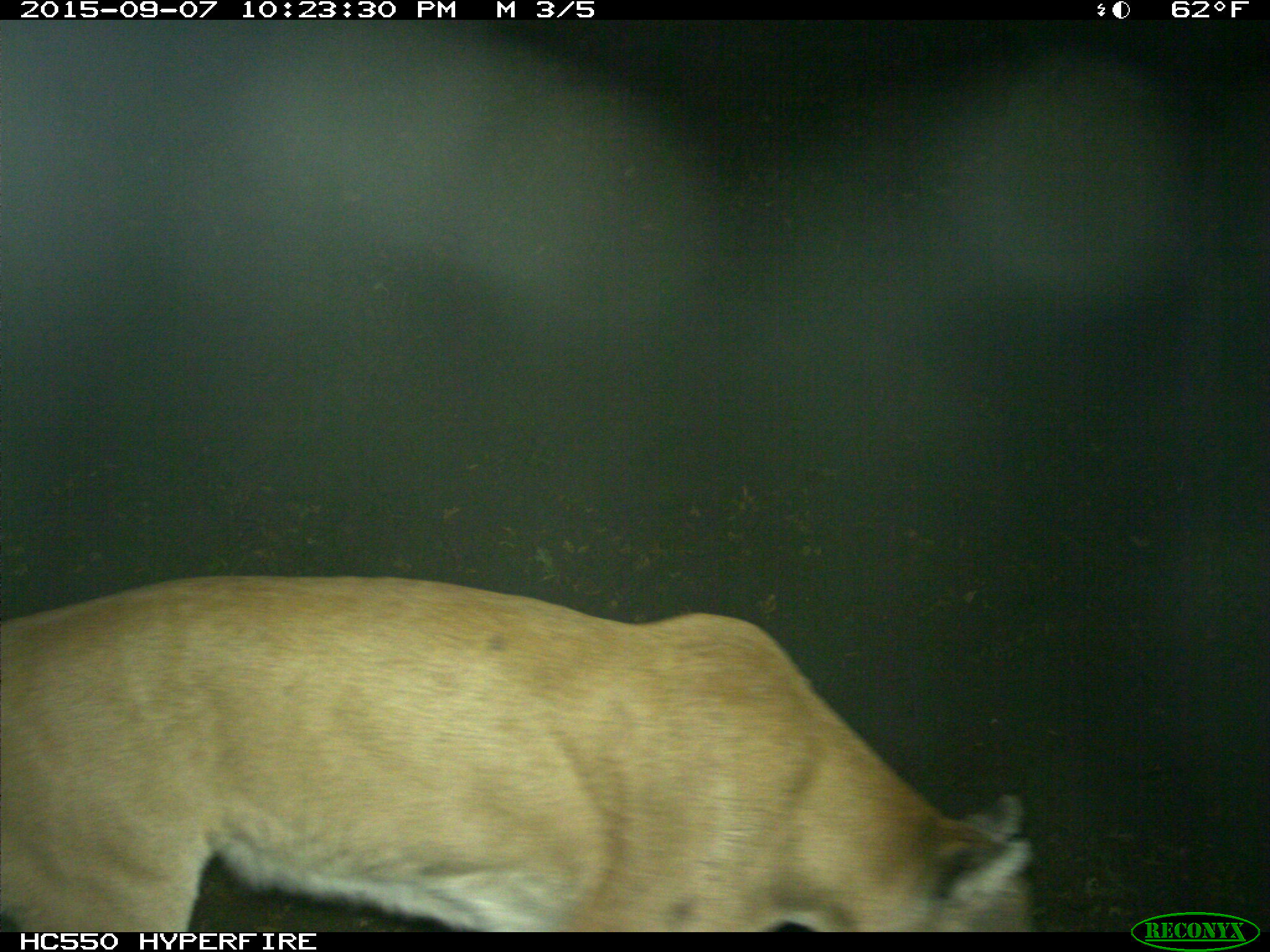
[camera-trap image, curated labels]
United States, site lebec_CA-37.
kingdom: Animalia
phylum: Chordata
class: Mammalia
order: Carnivora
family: Felidae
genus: Puma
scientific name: Puma concolor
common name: mountain lion